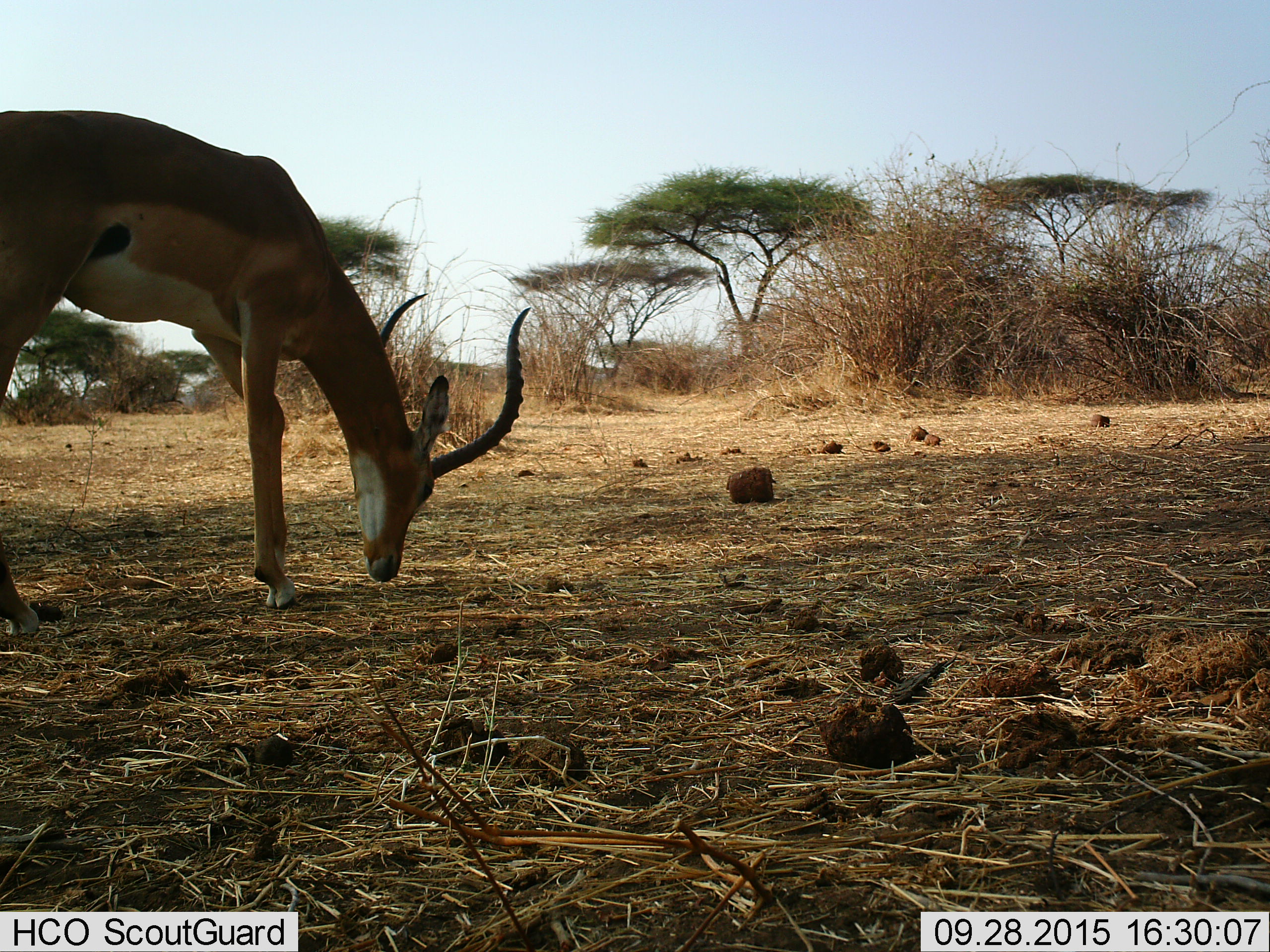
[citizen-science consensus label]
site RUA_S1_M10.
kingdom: Animalia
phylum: Chordata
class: Mammalia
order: Artiodactyla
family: Bovidae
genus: Aepyceros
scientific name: Aepyceros melampus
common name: impala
Impala (Aepyceros melampus), count 1. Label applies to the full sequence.